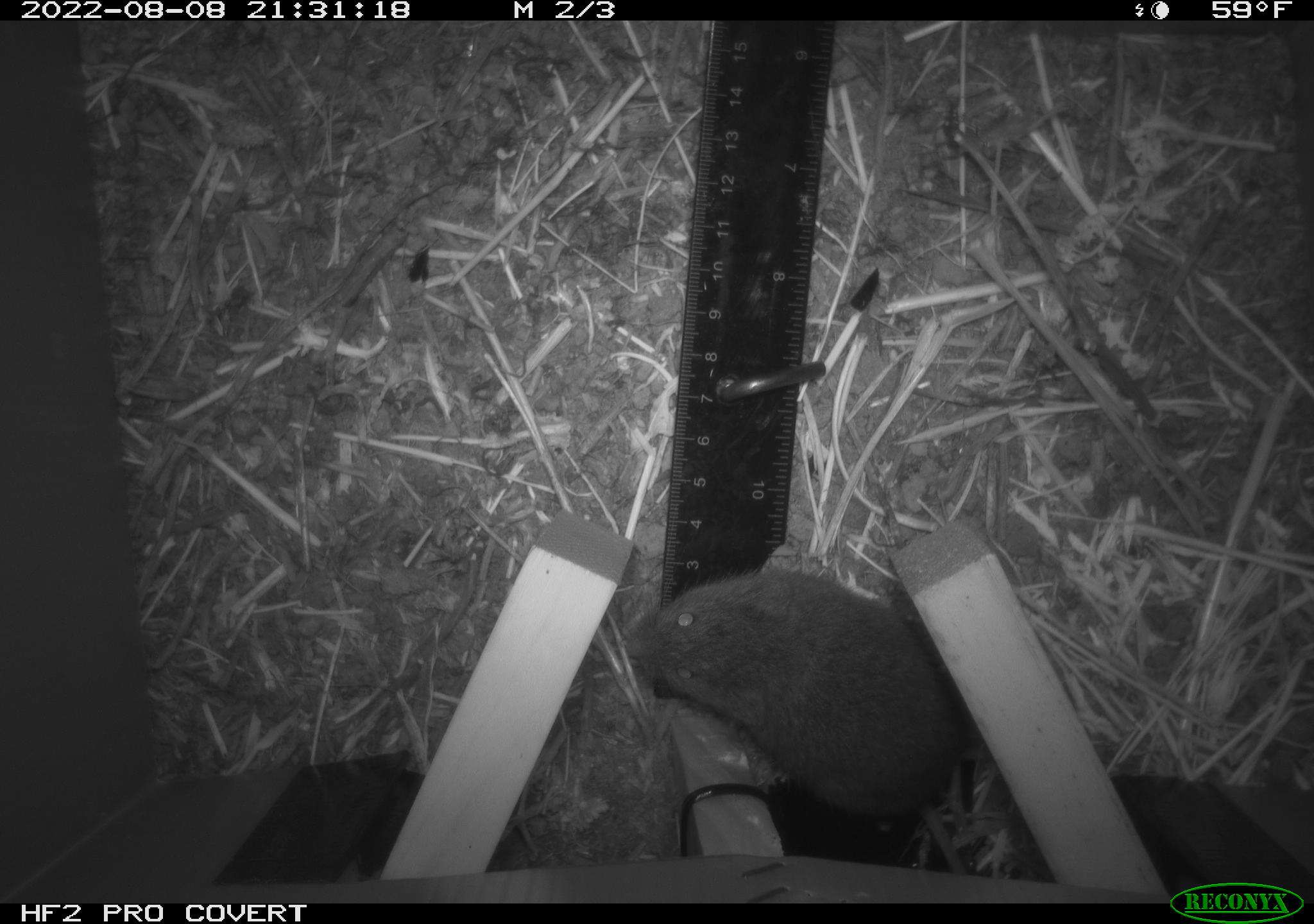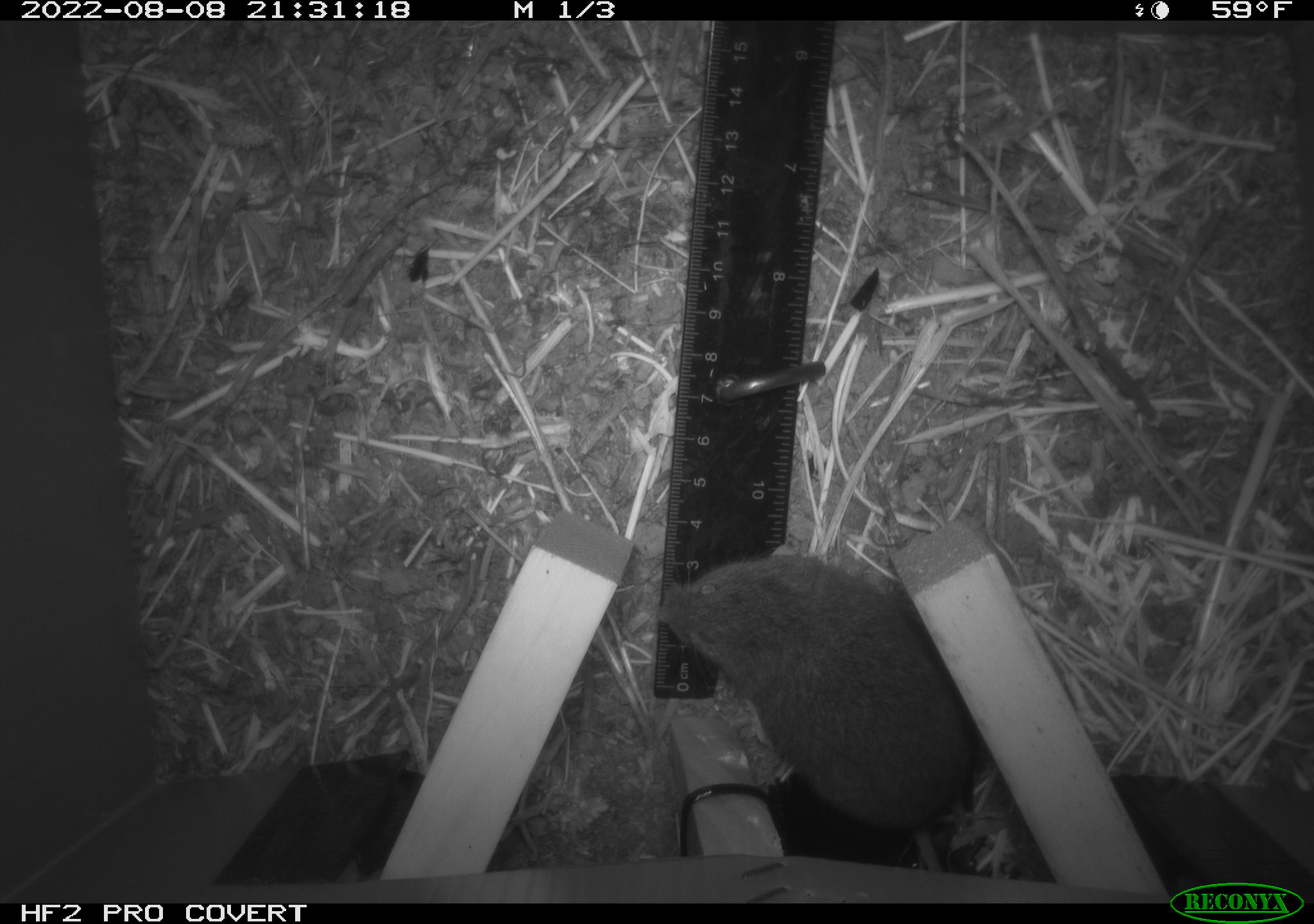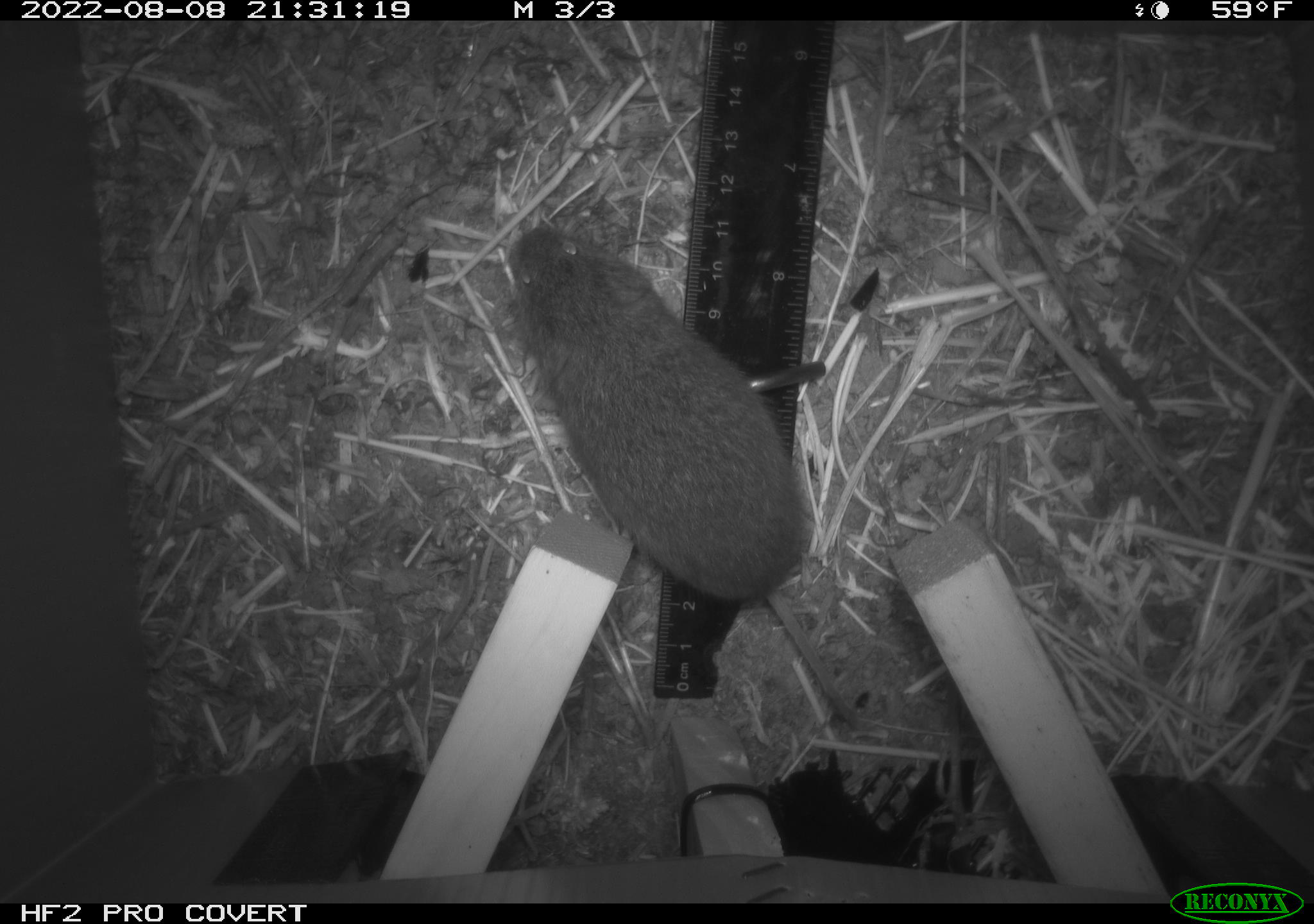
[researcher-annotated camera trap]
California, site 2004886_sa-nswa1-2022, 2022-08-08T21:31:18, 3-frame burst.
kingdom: Animalia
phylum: Chordata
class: Mammalia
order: Rodentia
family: Cricetidae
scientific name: Cricetidae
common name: hamsters, voles, lemmings, and allies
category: cricetidae family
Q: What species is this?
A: Cricetidae family (hamsters, voles, lemmings, and allies) (Cricetidae).